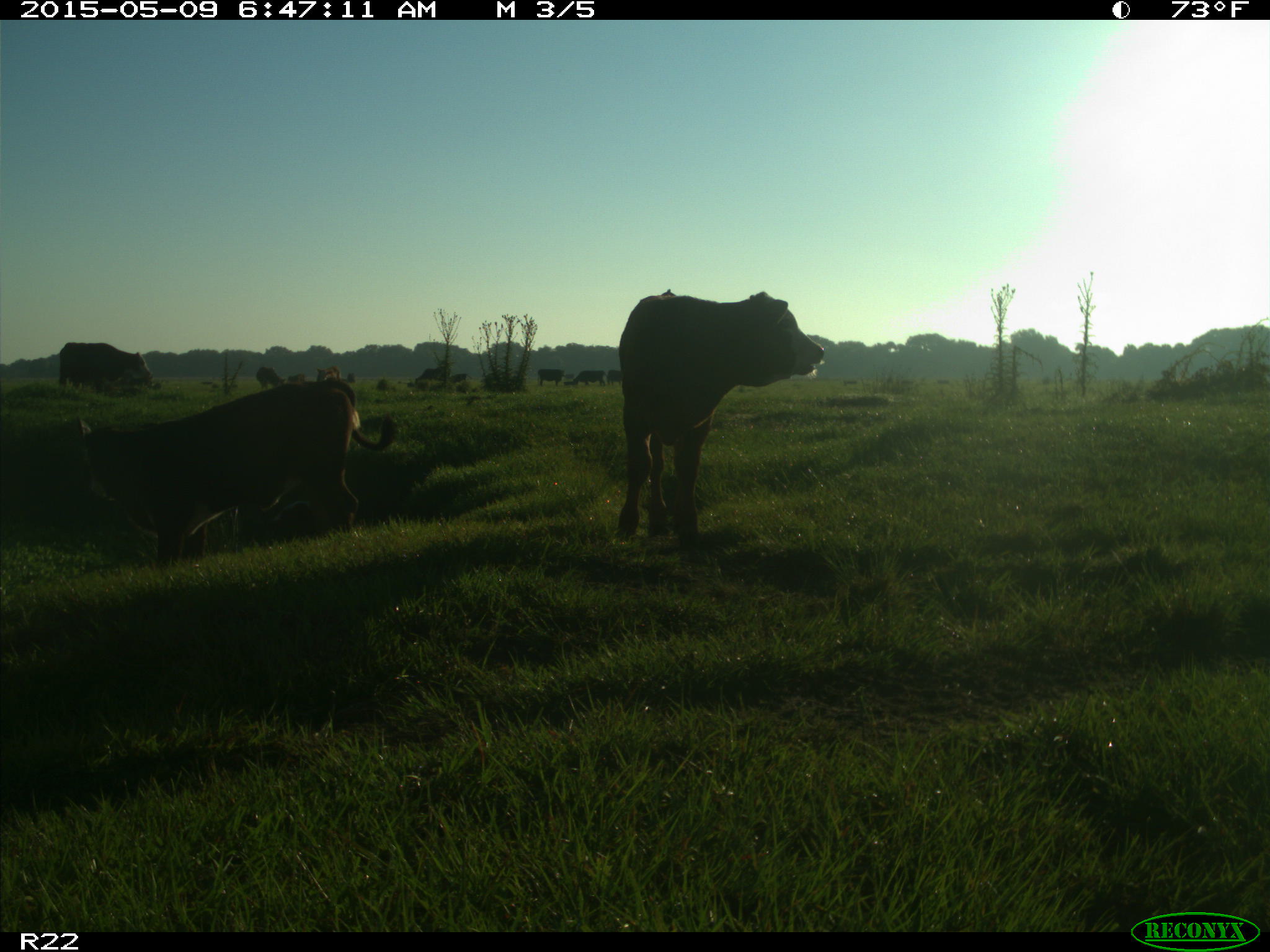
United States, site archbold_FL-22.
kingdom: Animalia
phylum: Chordata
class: Mammalia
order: Artiodactyla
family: Bovidae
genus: Bos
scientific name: Bos taurus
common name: domestic cow